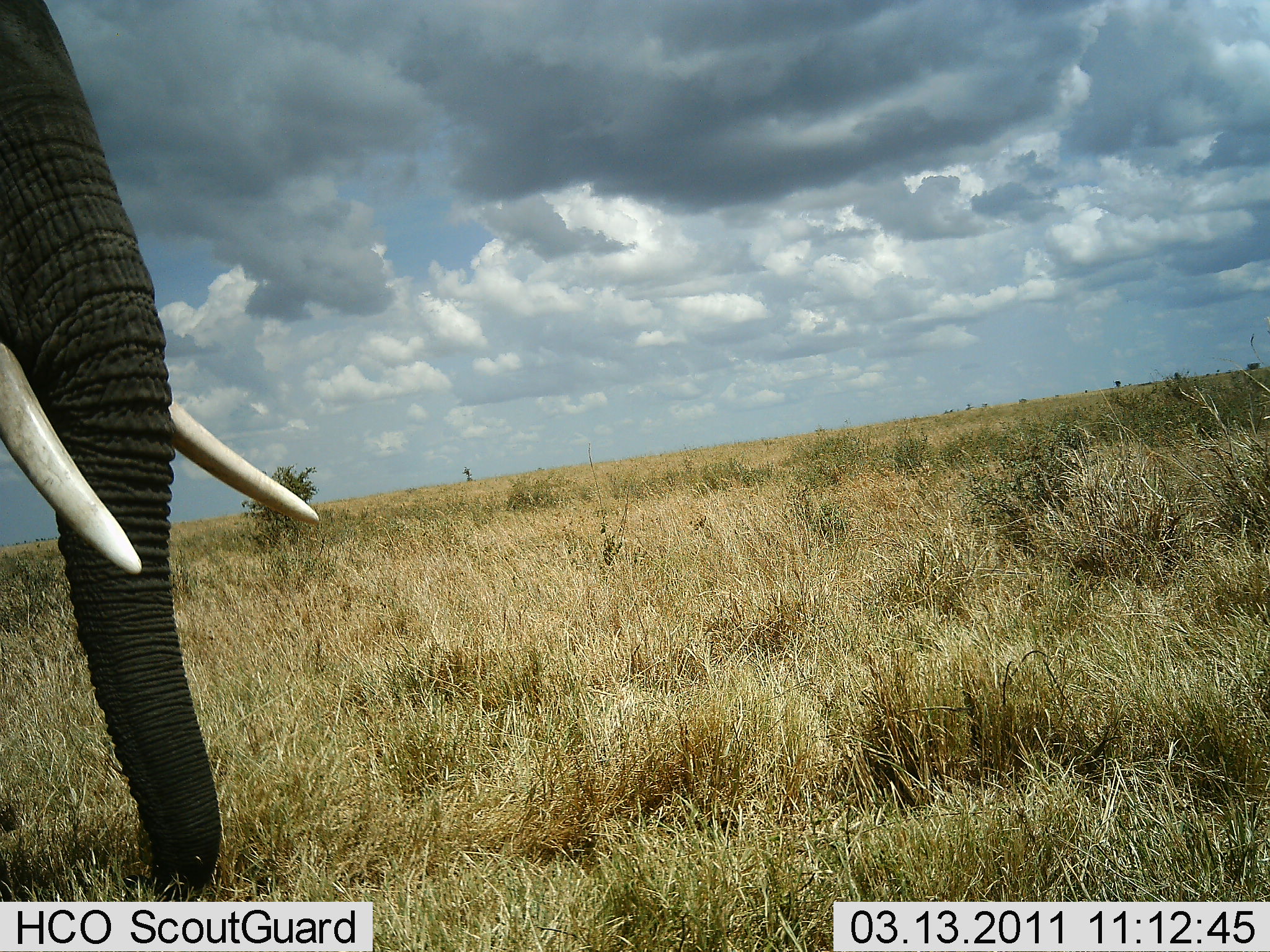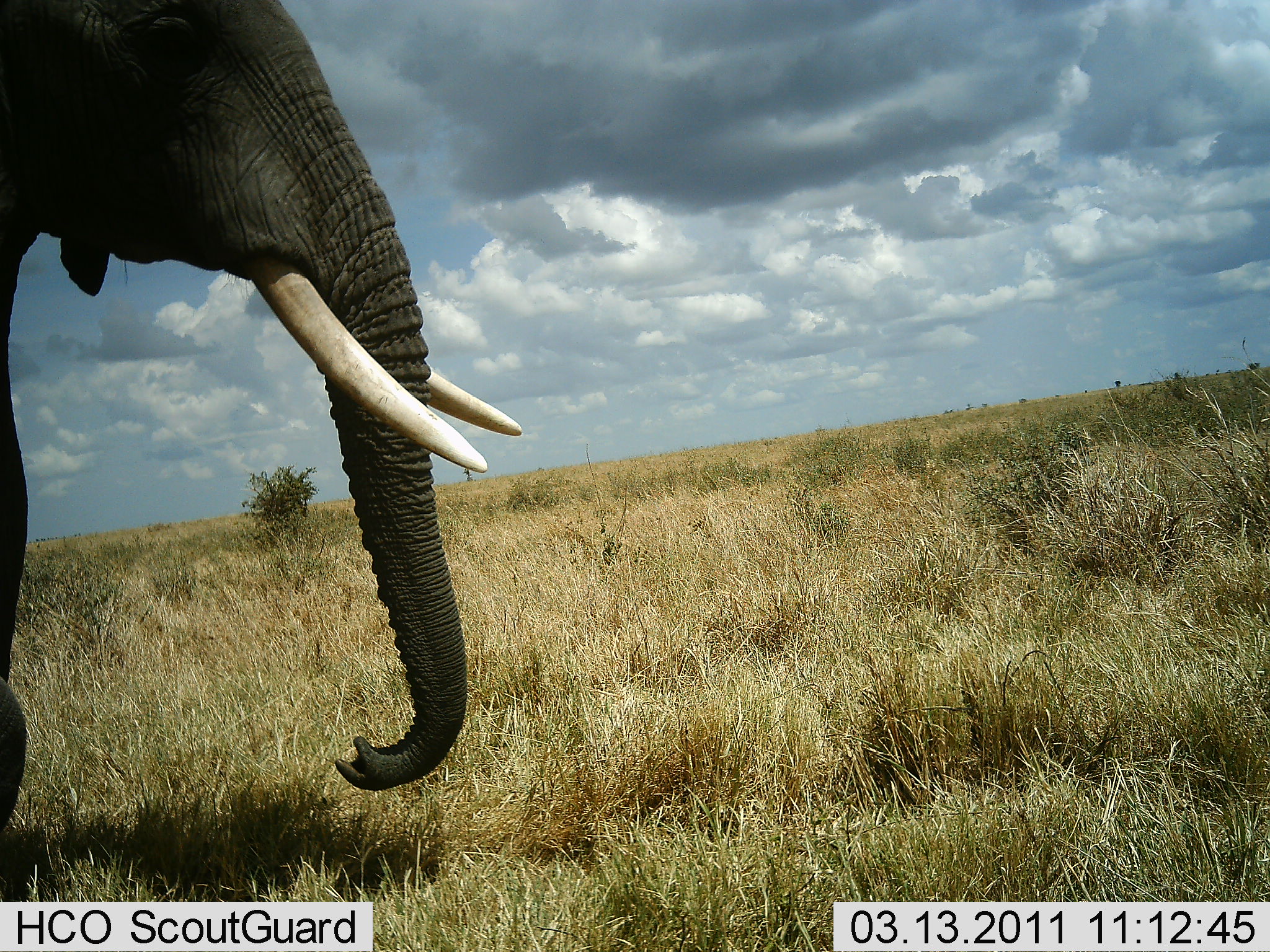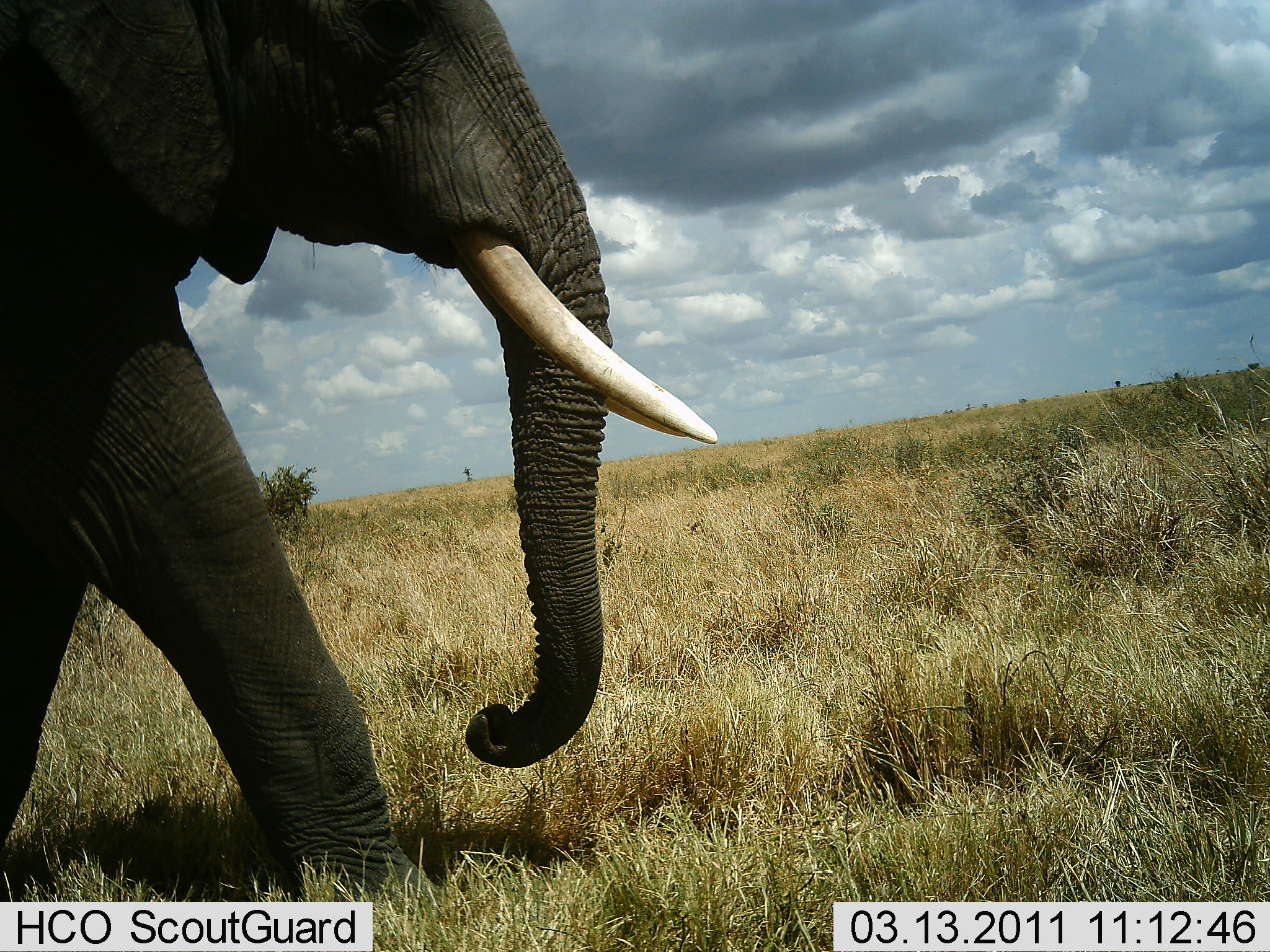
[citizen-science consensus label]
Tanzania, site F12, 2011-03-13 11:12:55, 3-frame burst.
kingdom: Animalia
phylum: Chordata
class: Mammalia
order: Proboscidea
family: Elephantidae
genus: Loxodonta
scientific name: Loxodonta africana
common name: african bush elephant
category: elephant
Elephant (african bush elephant) (Loxodonta africana), count 1. Behavior (volunteer vote fractions): standing 10%, resting 0%, moving 90%, interacting 0%. Young present (vote fraction): 0%. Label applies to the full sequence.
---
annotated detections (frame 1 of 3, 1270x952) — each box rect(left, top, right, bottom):
animal: rect(1, 0, 321, 902)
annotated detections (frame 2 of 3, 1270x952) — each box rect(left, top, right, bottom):
animal: rect(1, 0, 523, 837)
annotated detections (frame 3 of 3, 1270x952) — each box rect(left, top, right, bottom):
animal: rect(1, 0, 718, 927)